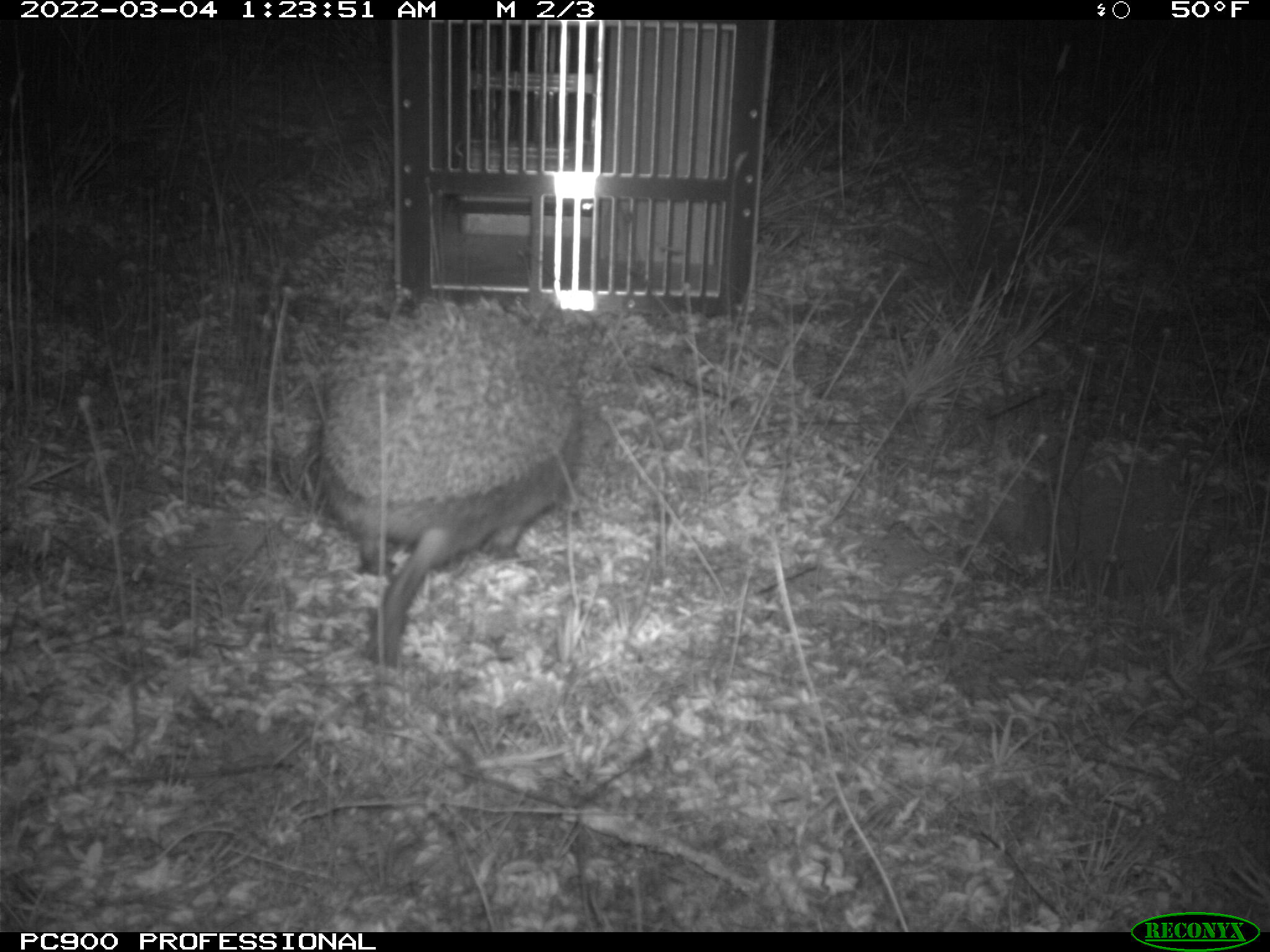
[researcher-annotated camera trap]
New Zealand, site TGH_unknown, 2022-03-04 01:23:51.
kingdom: Animalia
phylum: Chordata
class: Mammalia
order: Eulipotyphla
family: Erinaceidae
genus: Erinaceus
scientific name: Erinaceus europaeus europaeus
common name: european hedgehog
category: hedgehog